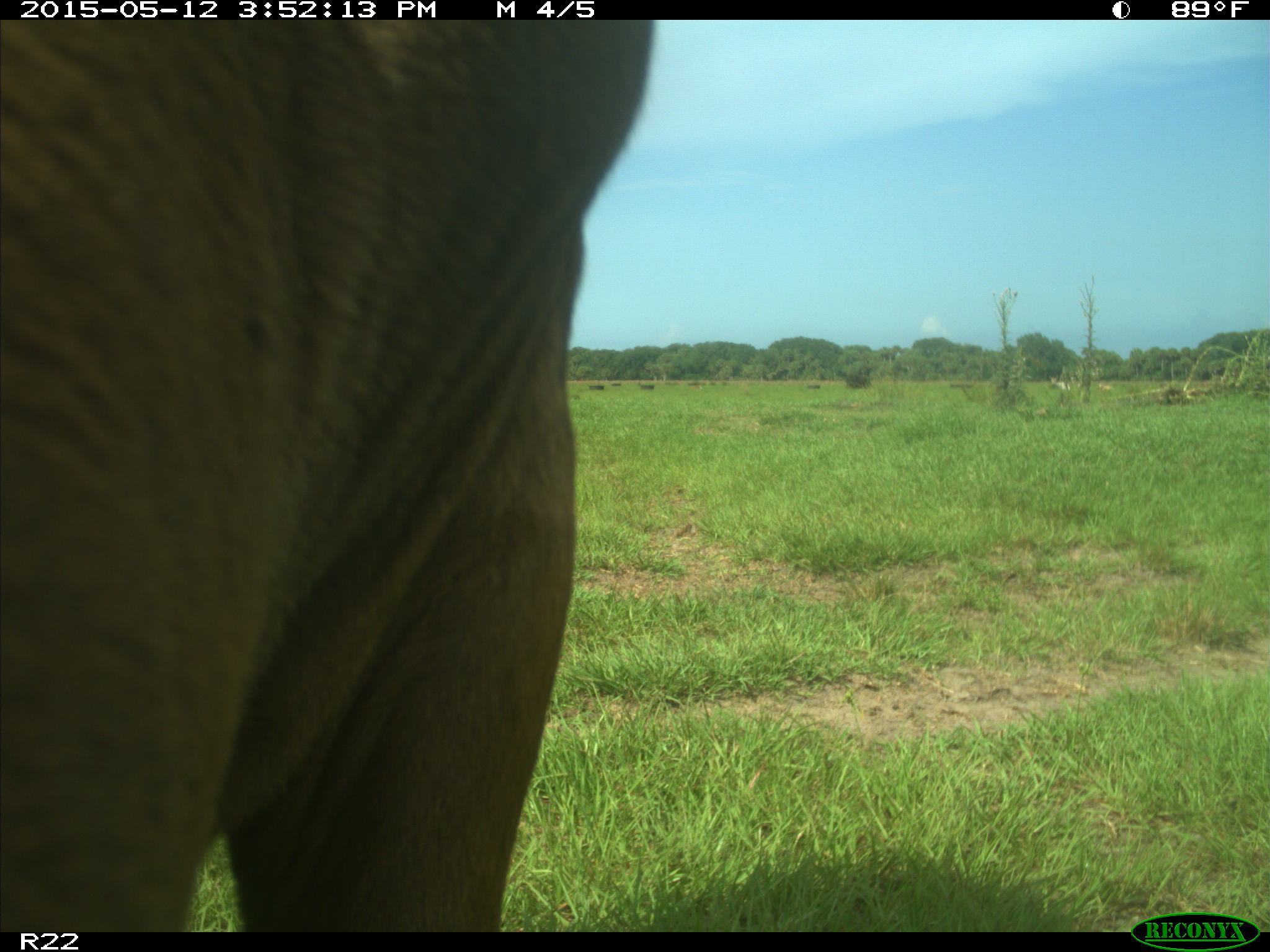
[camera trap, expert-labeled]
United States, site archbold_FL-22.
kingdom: Animalia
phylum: Chordata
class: Mammalia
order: Artiodactyla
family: Bovidae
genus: Bos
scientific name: Bos taurus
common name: domestic cow